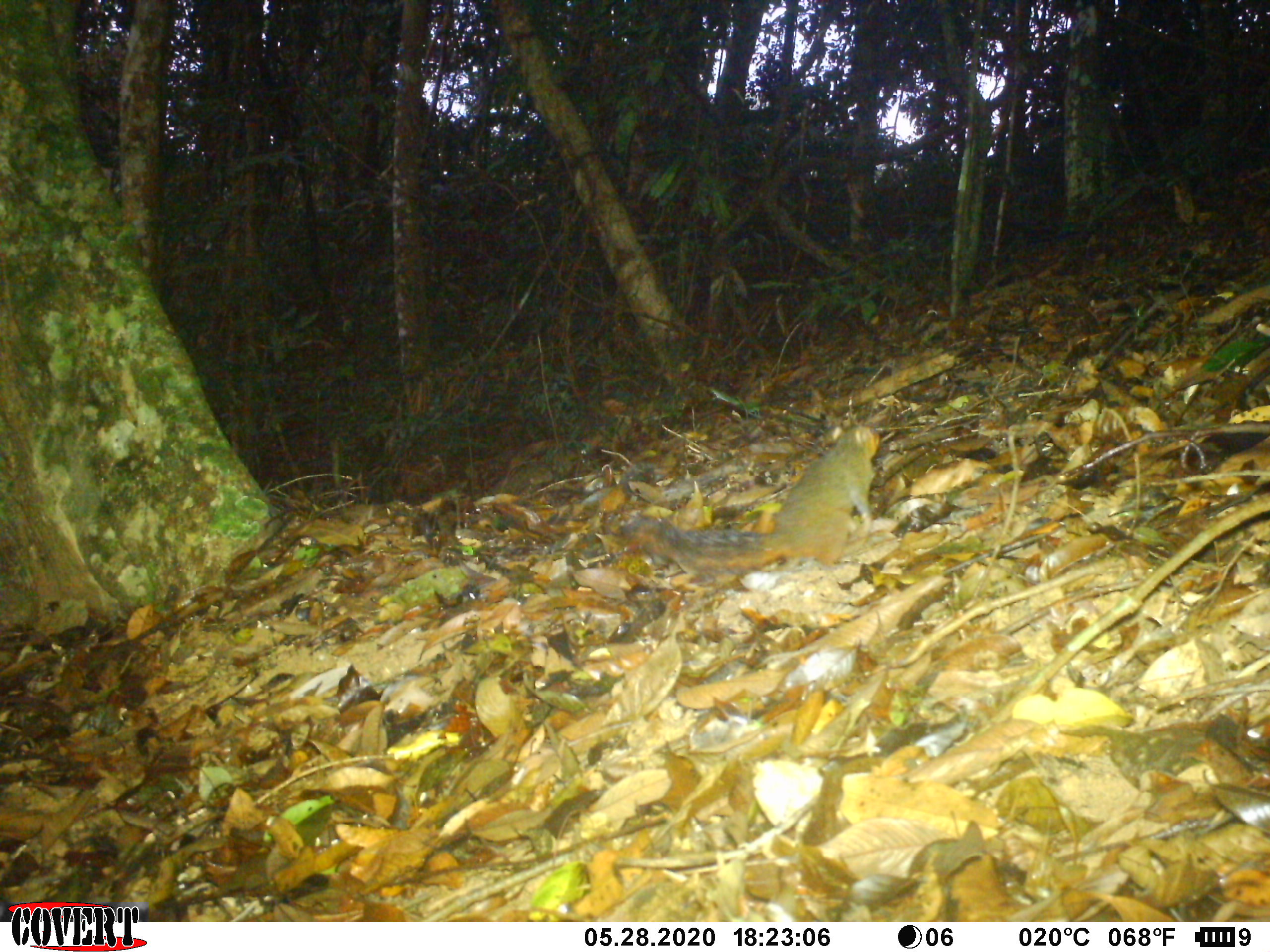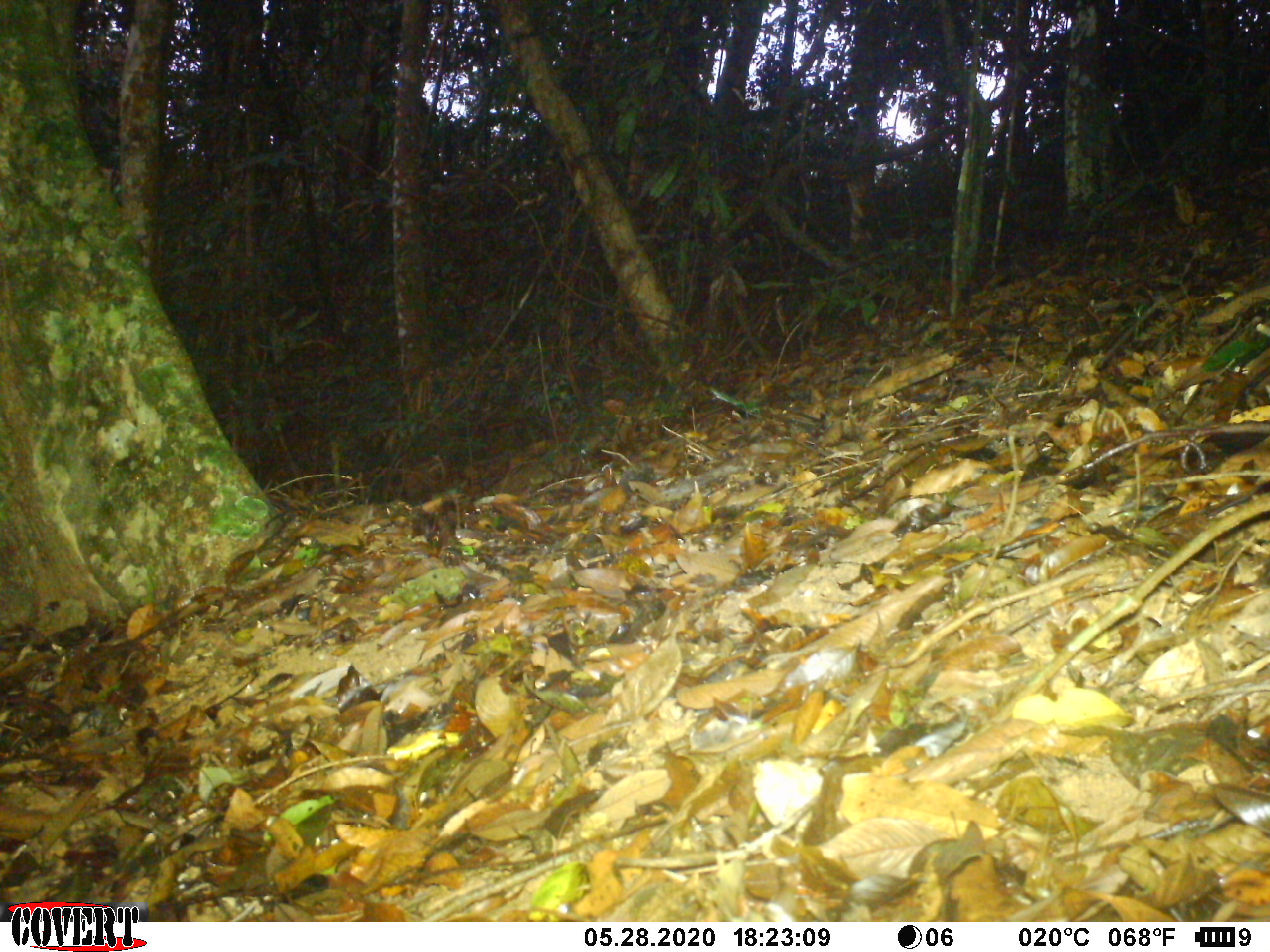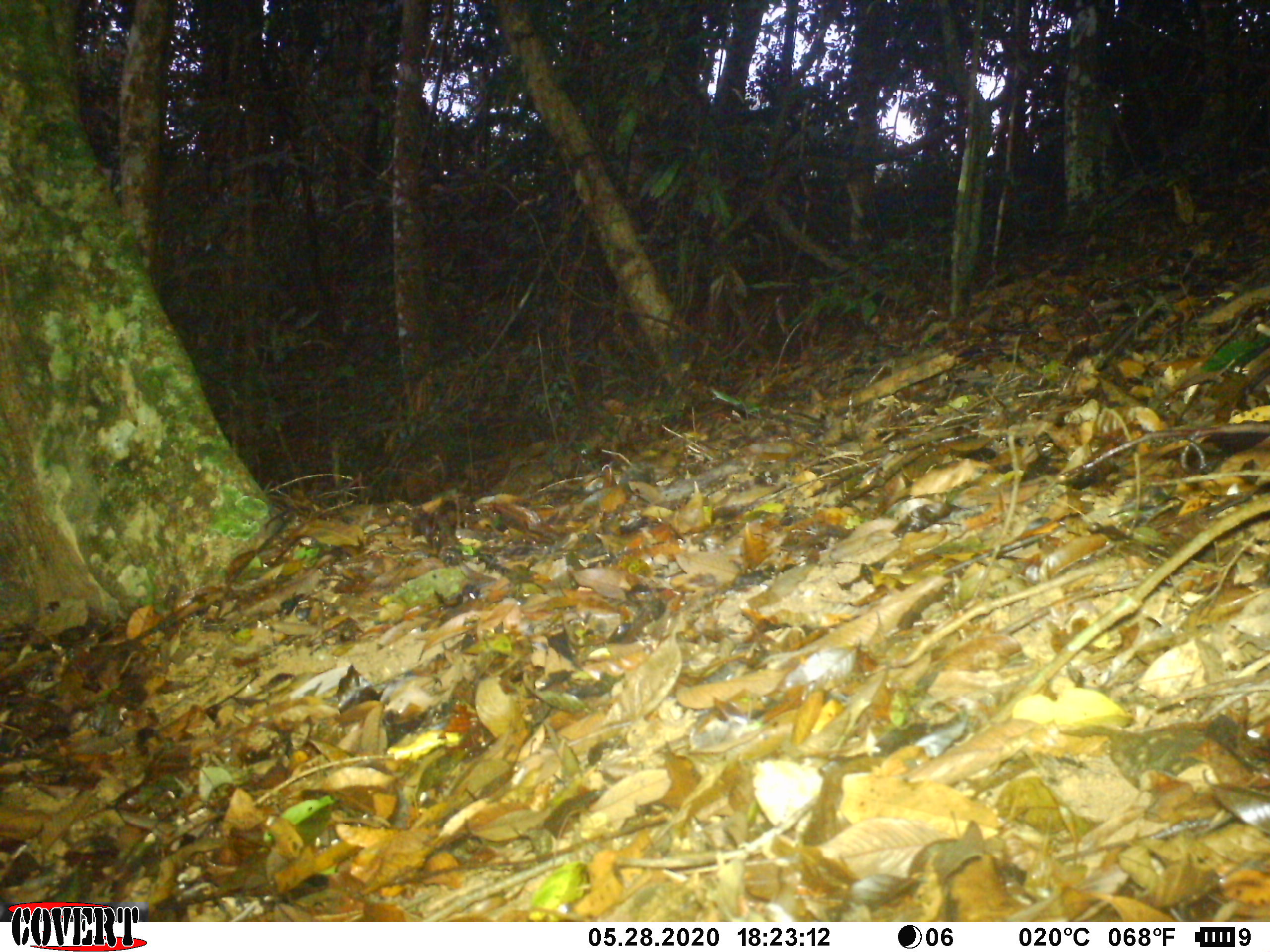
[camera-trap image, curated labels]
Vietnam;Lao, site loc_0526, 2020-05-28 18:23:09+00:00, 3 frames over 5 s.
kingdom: Animalia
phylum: Chordata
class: Mammalia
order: Rodentia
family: Sciuridae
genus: Dremomys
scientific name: Dremomys rufigenis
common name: red-cheeked squirrel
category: red cheeked squirrel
Red cheeked squirrel (red-cheeked squirrel) (Dremomys rufigenis). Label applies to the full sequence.